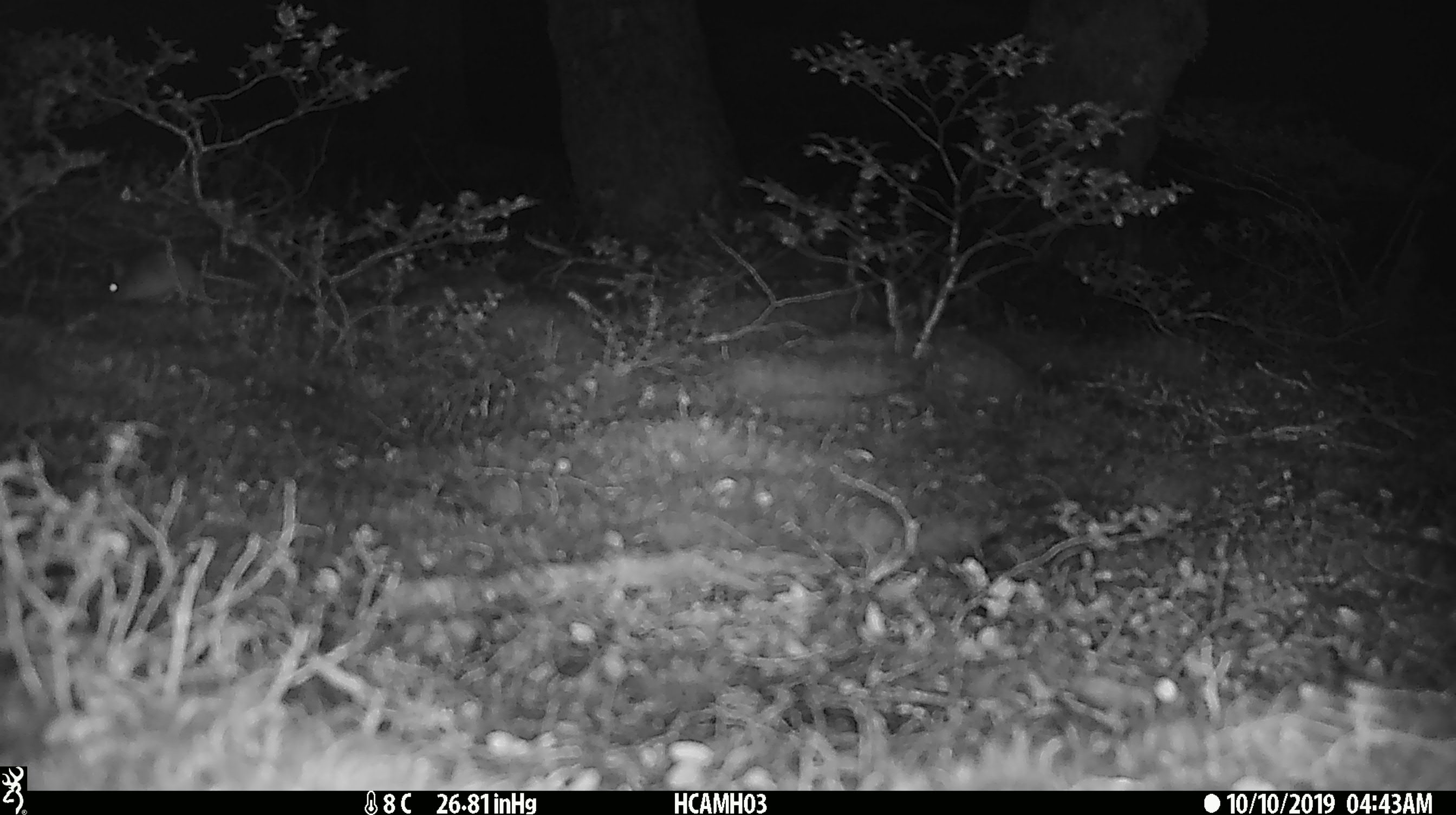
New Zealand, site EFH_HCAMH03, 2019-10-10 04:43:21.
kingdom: Animalia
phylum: Chordata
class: Mammalia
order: Rodentia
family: Muridae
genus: Mus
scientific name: Mus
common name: mouse